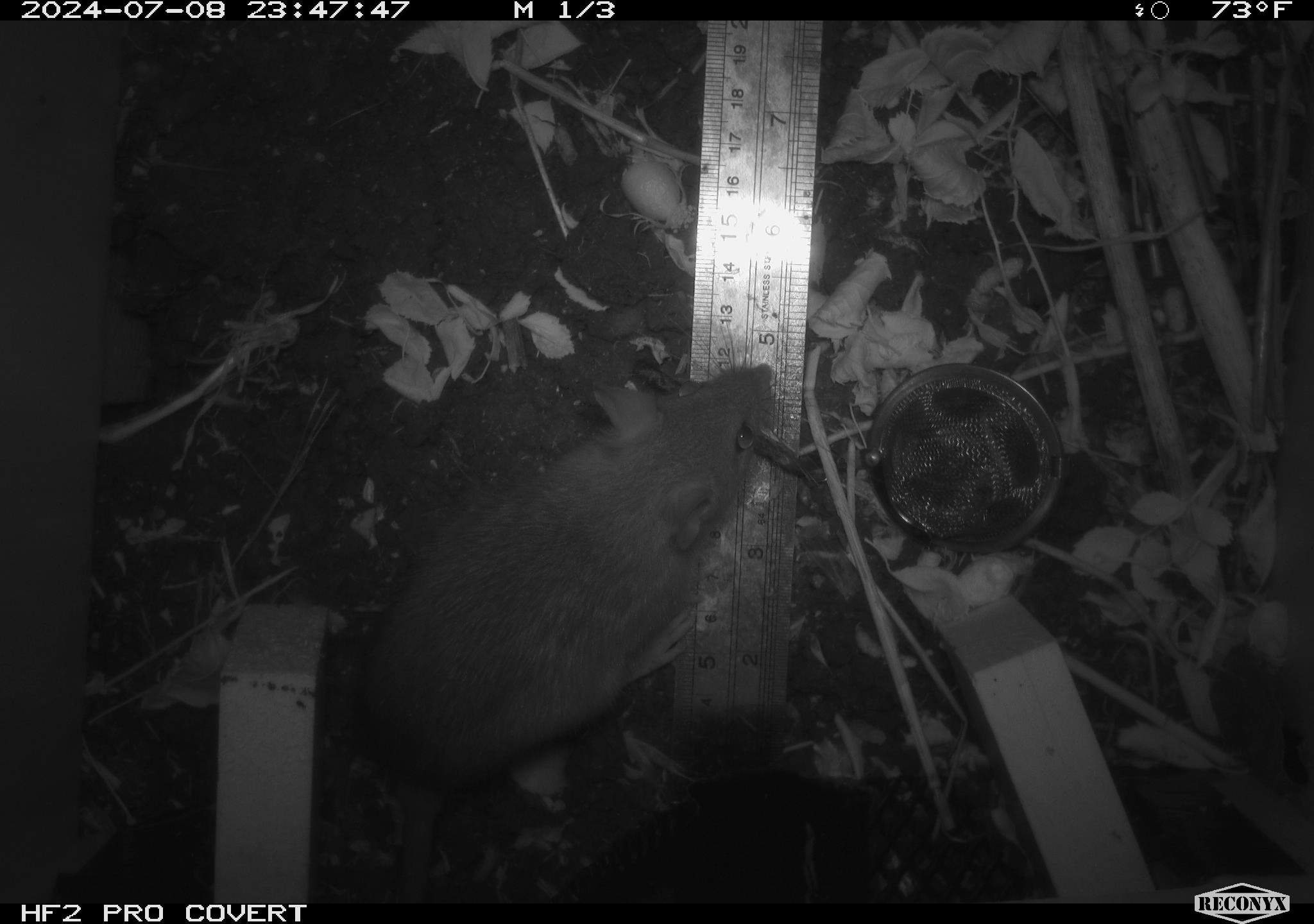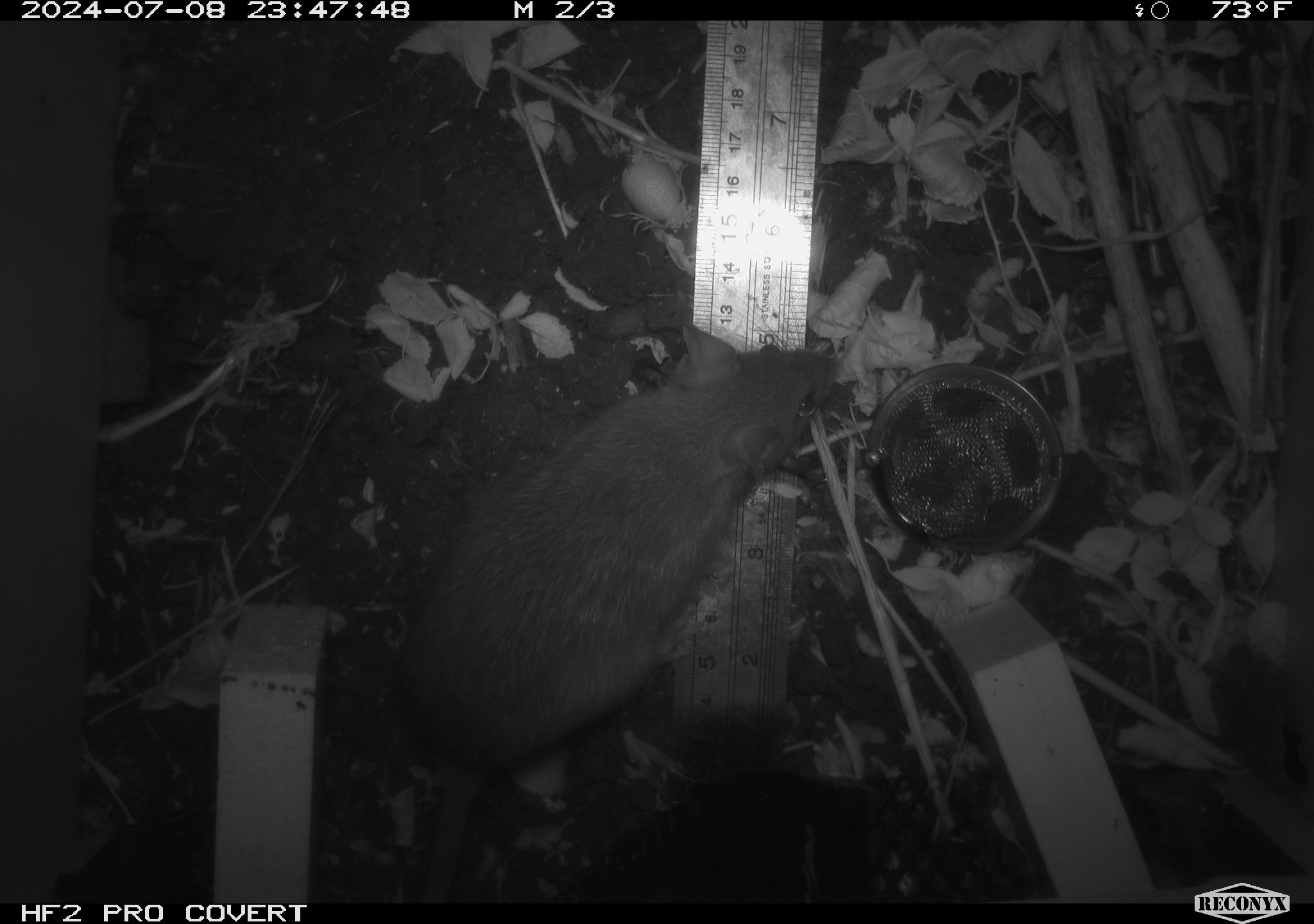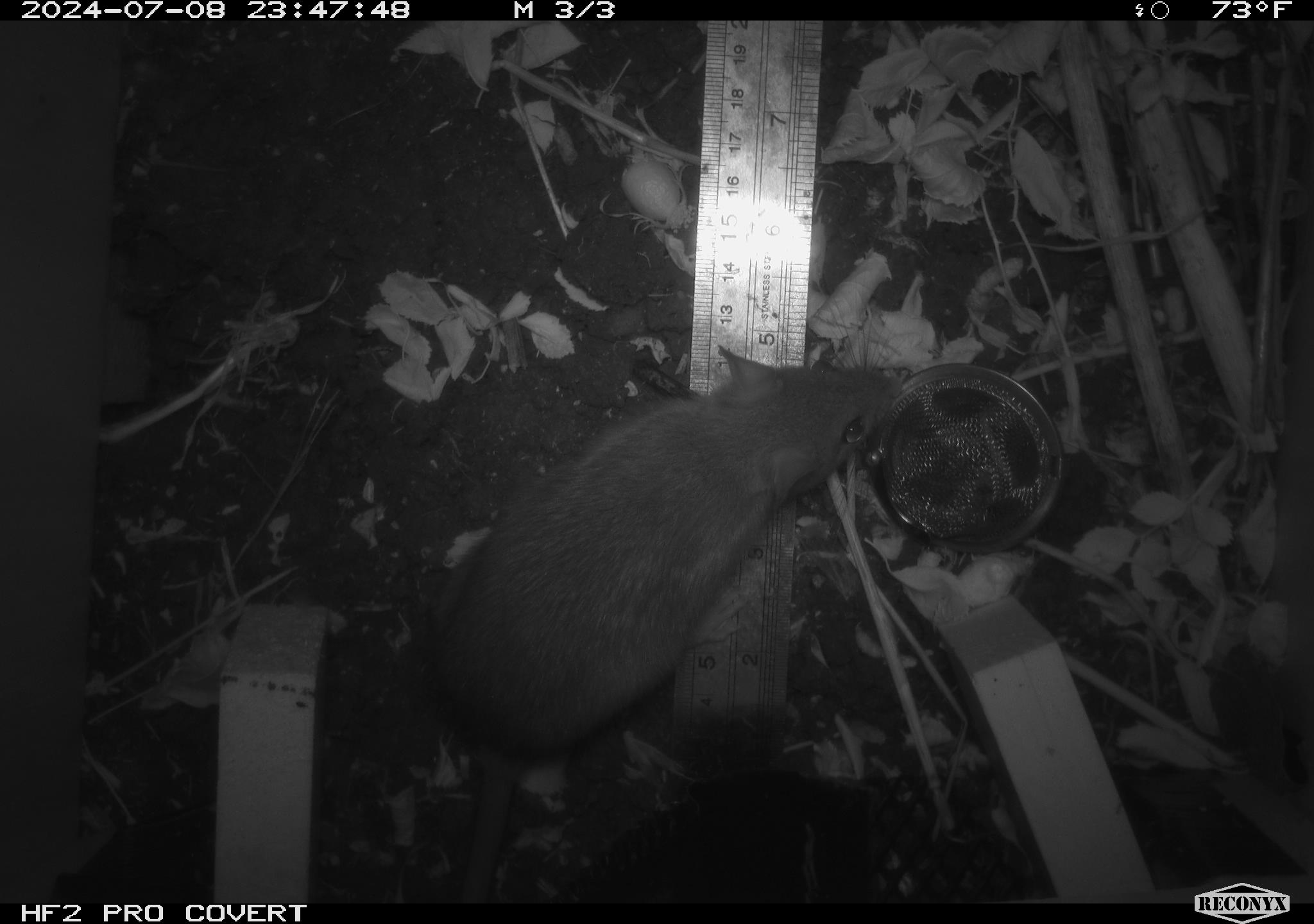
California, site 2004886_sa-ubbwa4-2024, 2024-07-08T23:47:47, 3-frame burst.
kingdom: Animalia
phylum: Chordata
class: Mammalia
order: Rodentia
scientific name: Rodentia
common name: woodrat or rat or mouse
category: woodrat or rat or mouse species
Woodrat or rat or mouse species (woodrat or rat or mouse) (Rodentia).